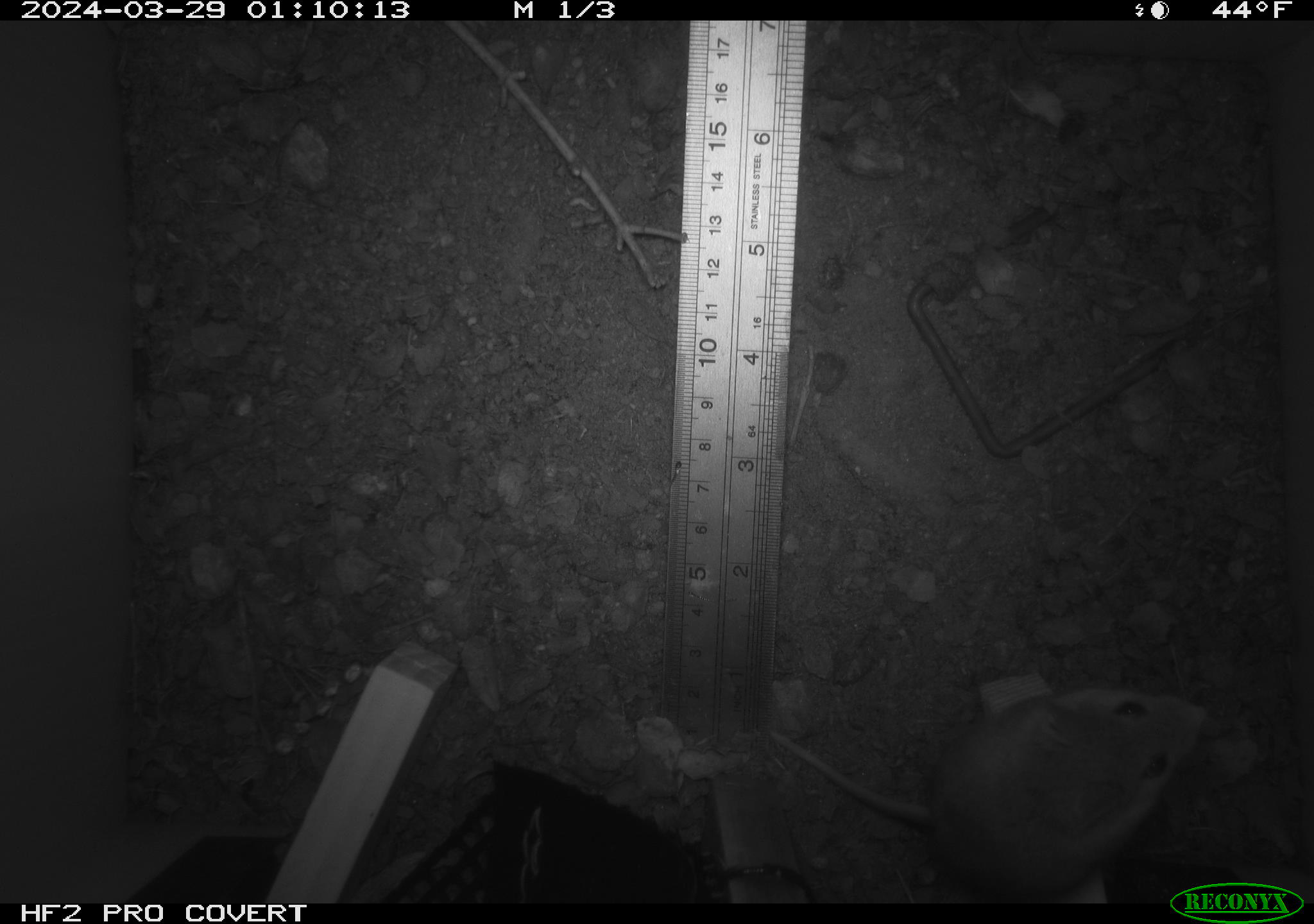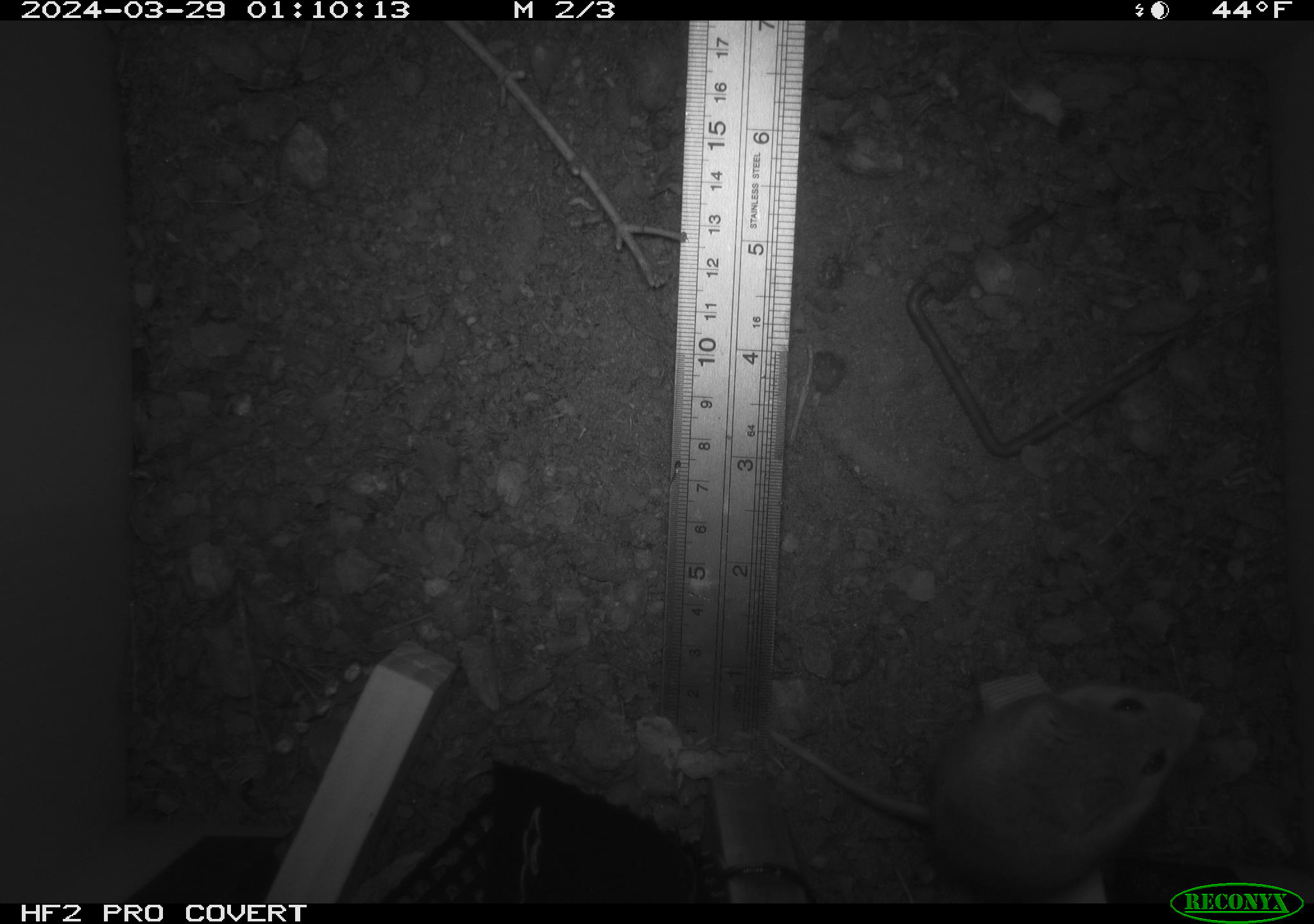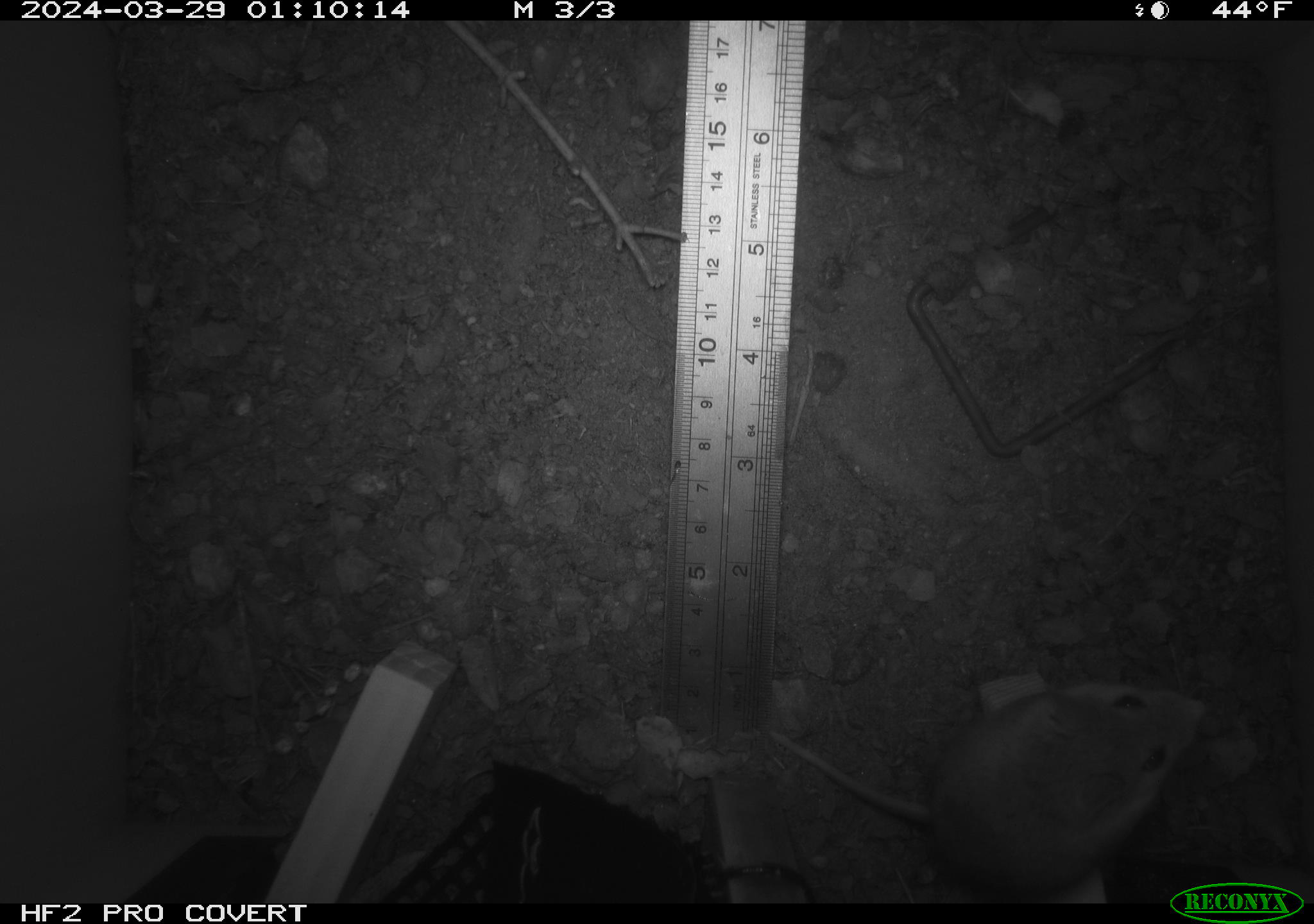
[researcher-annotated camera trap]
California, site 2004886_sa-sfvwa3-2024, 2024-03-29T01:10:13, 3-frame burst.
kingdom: Animalia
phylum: Chordata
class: Mammalia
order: Rodentia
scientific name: Rodentia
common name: mouse species